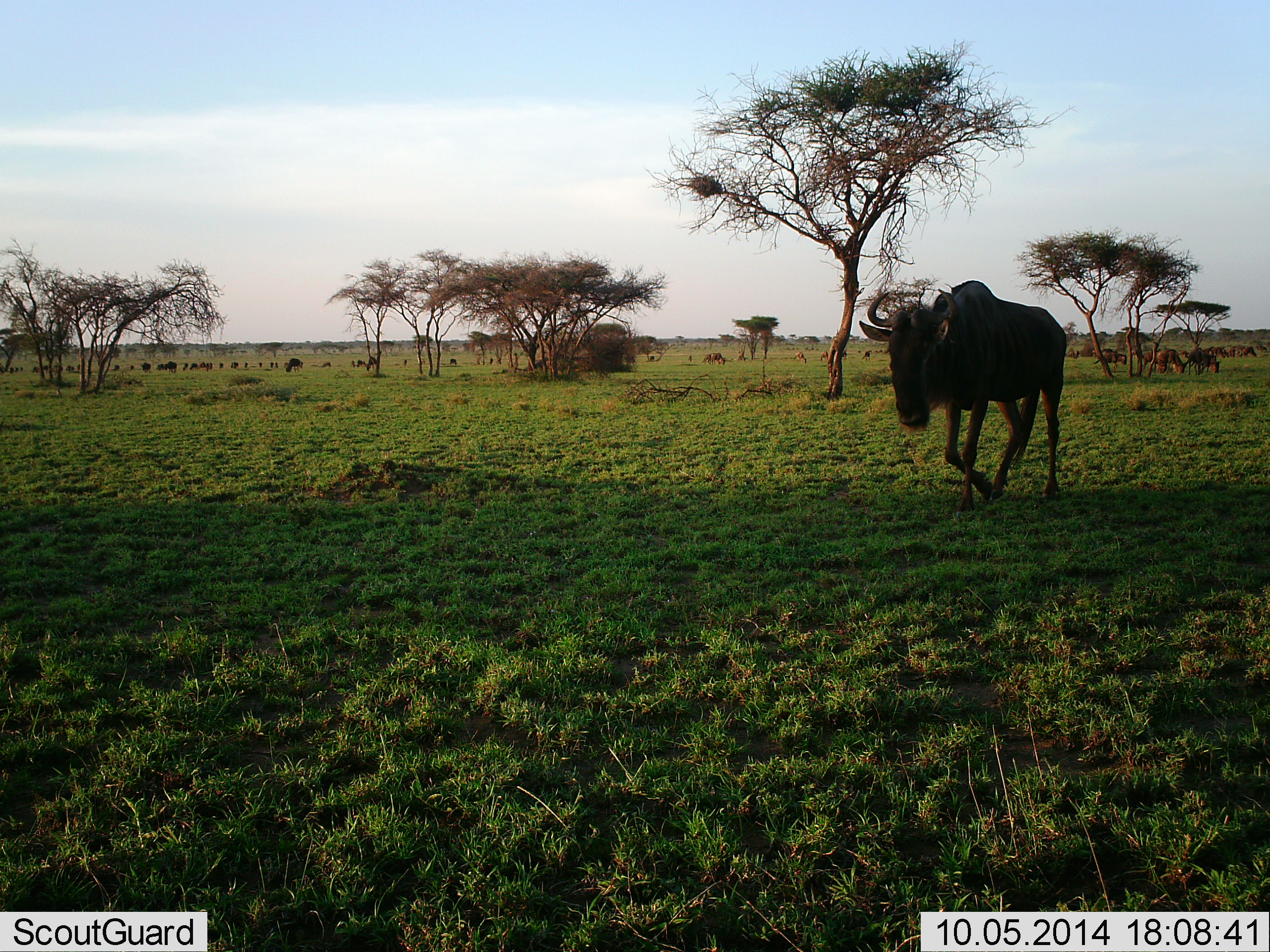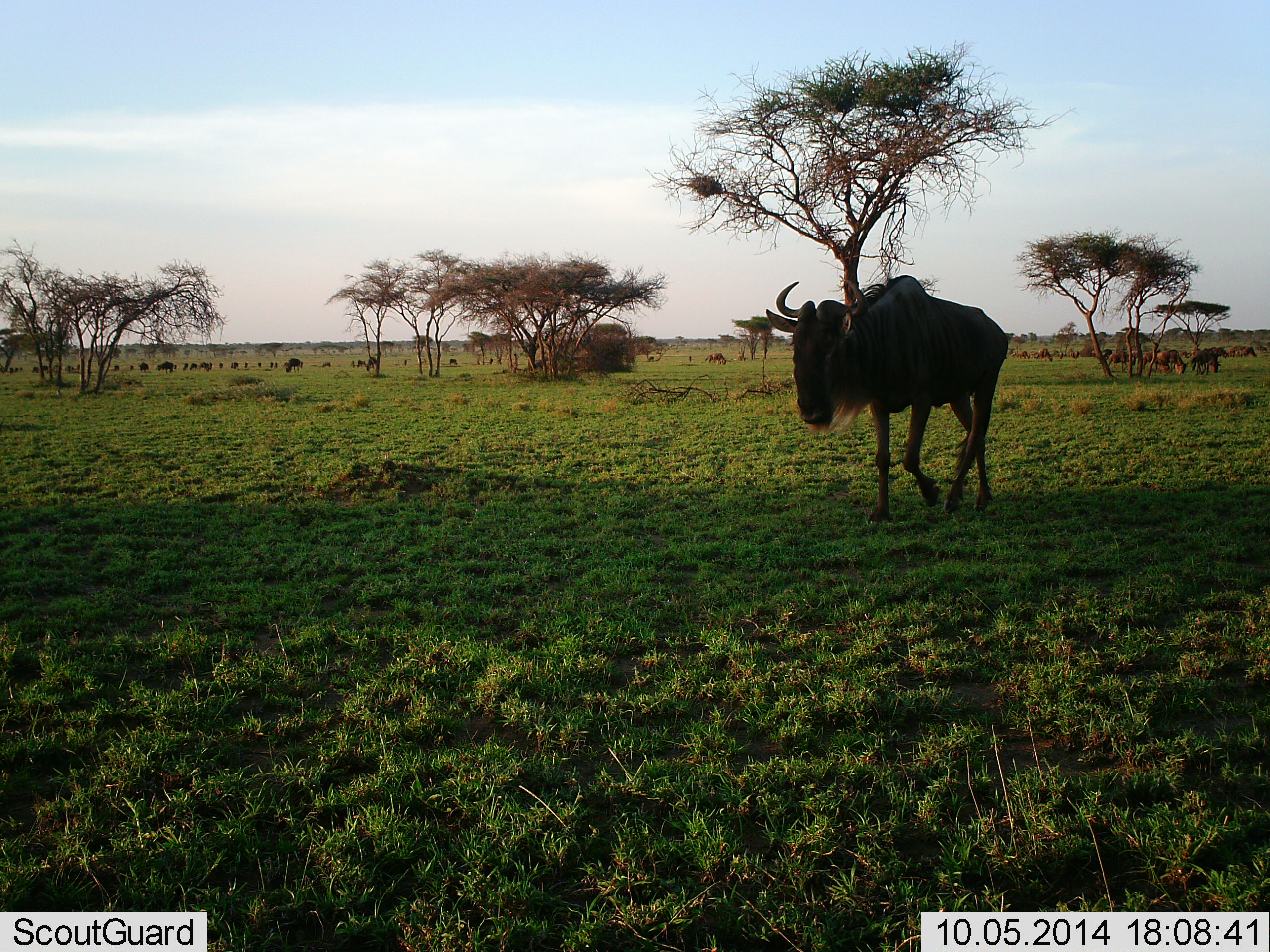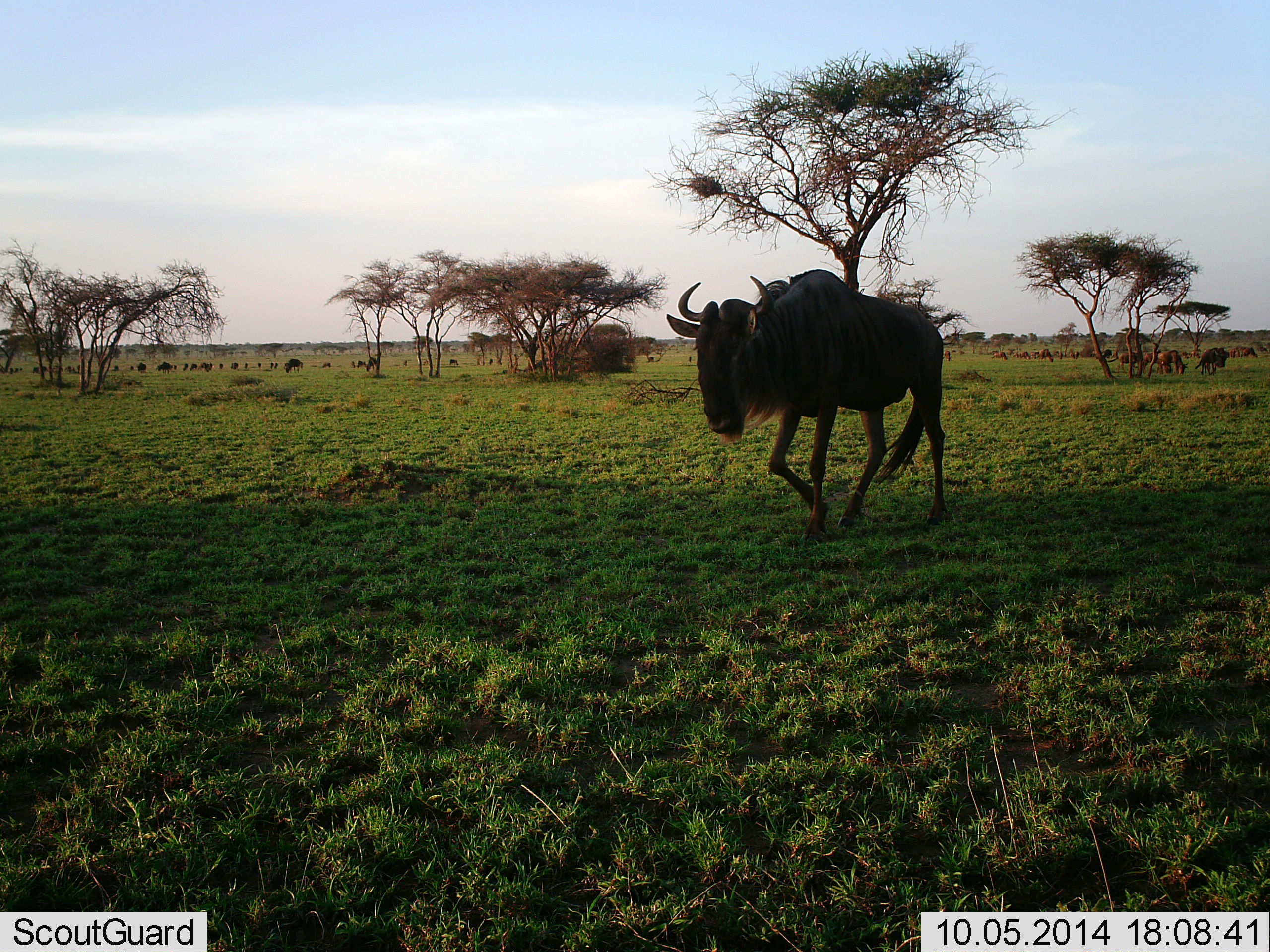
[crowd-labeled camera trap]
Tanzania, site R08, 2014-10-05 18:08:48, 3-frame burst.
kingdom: Animalia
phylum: Chordata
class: Mammalia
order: Artiodactyla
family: Bovidae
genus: Connochaetes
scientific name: Connochaetes taurinus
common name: blue wildebeest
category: wildebeest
Wildebeest (blue wildebeest) (Connochaetes taurinus), count 11-50. Behavior (volunteer vote fractions): standing 30%, resting 10%, moving 90%, interacting 10%. Young present (vote fraction): 0%. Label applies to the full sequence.